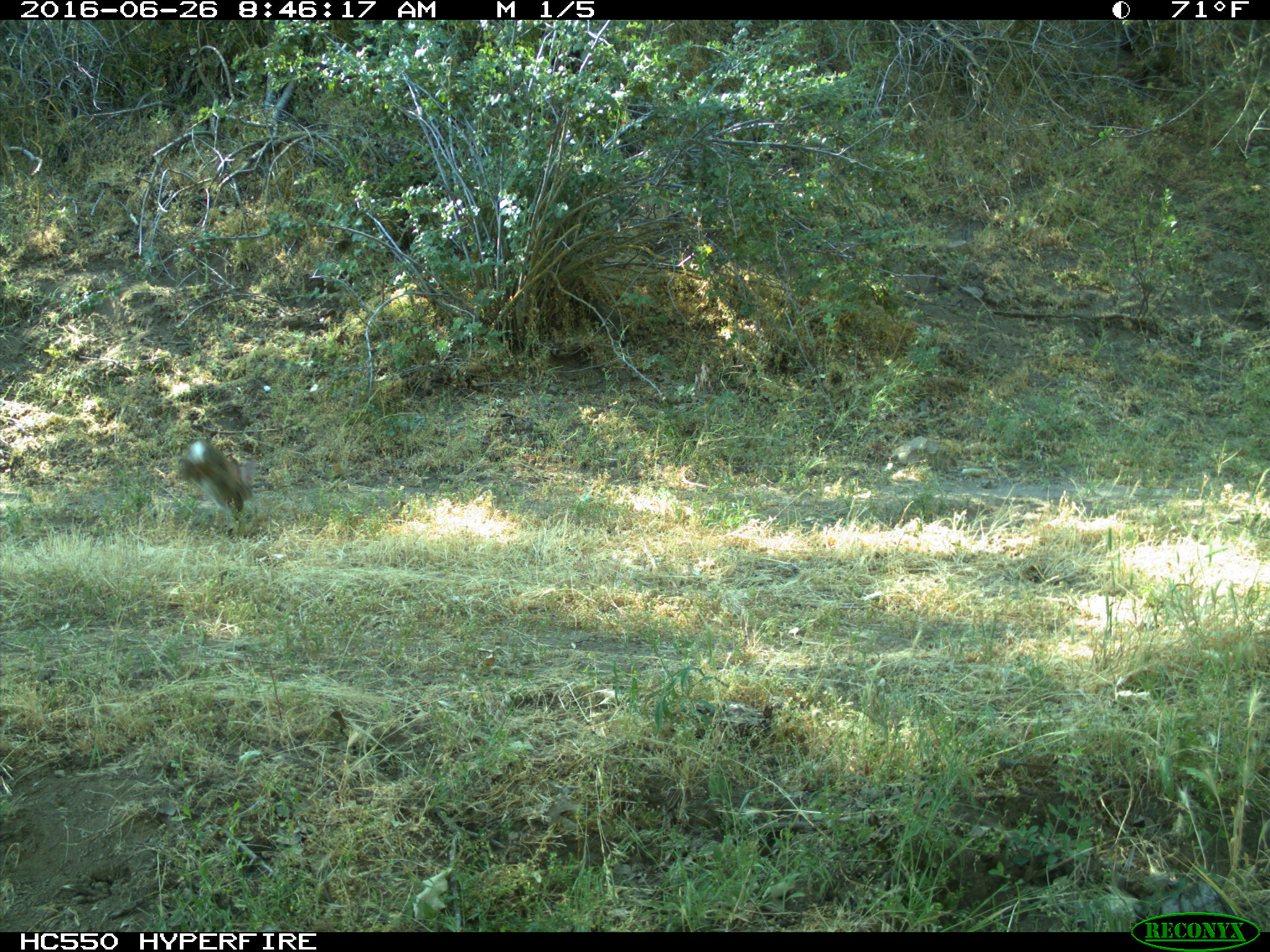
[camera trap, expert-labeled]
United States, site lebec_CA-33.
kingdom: Animalia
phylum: Chordata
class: Mammalia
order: Lagomorpha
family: Leporidae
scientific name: Leporidae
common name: rabbits and hares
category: unidentified rabbit